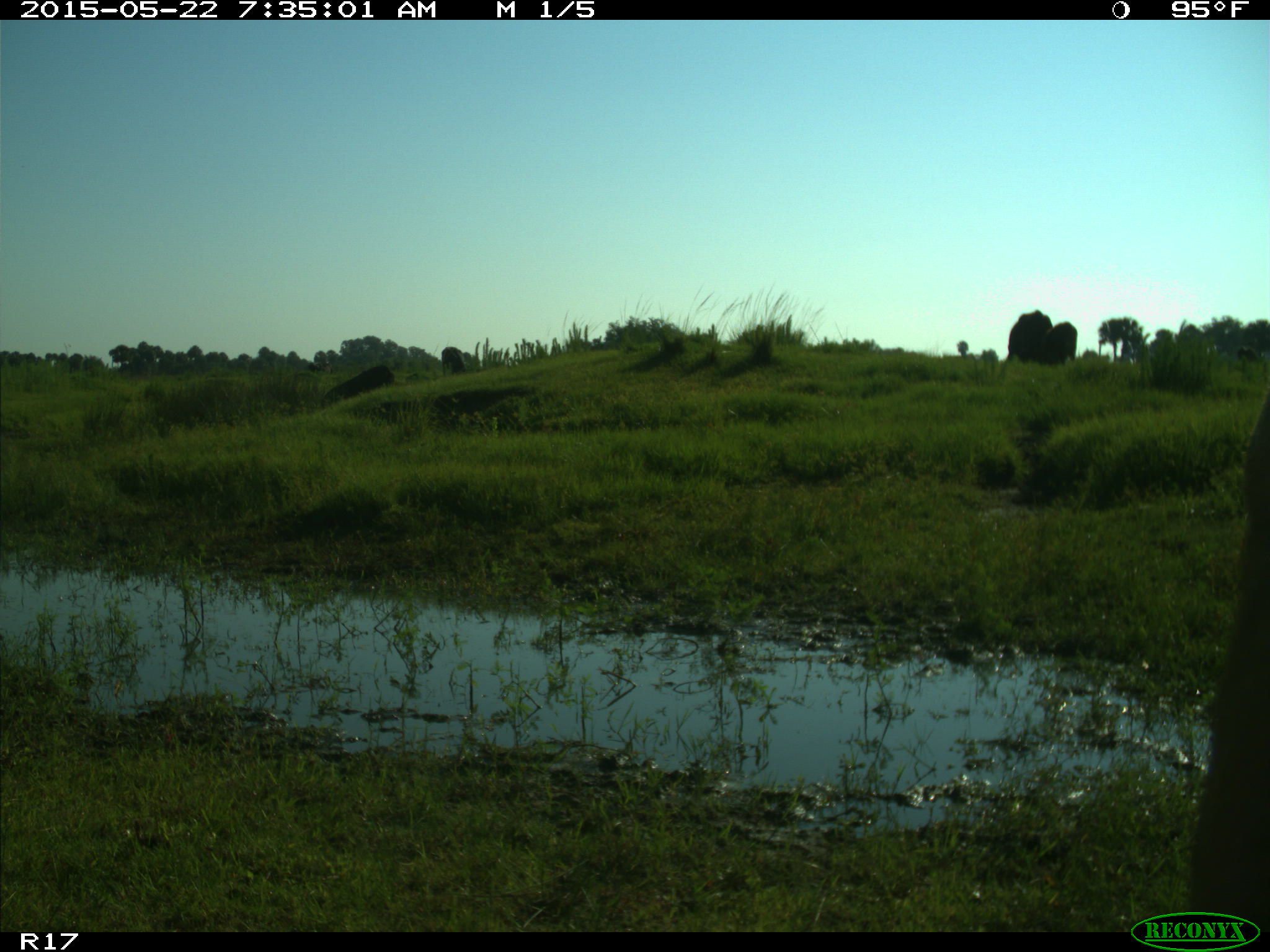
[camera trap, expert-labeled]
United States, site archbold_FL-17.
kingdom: Animalia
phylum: Chordata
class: Mammalia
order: Artiodactyla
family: Bovidae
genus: Bos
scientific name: Bos taurus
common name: domestic cow